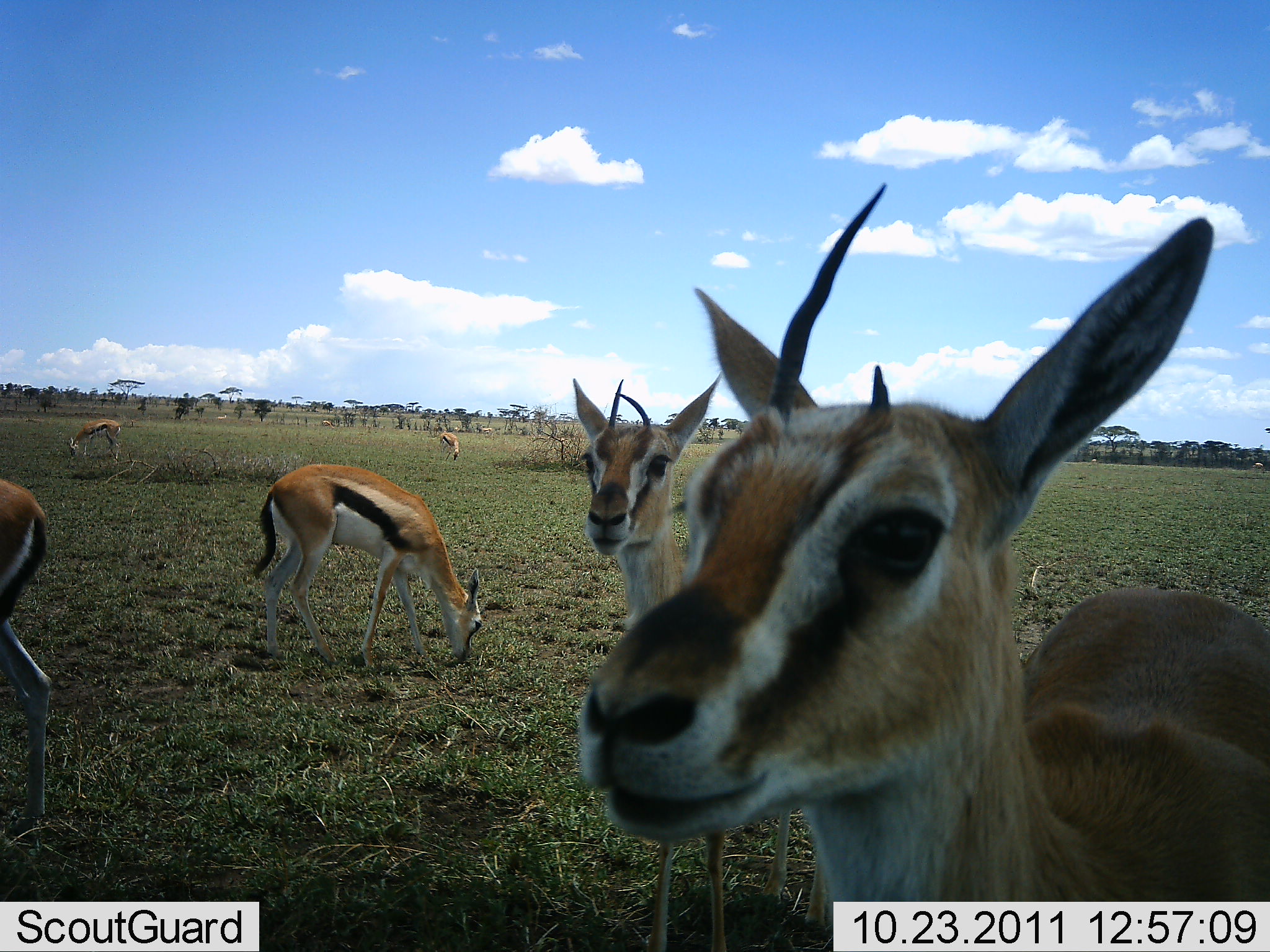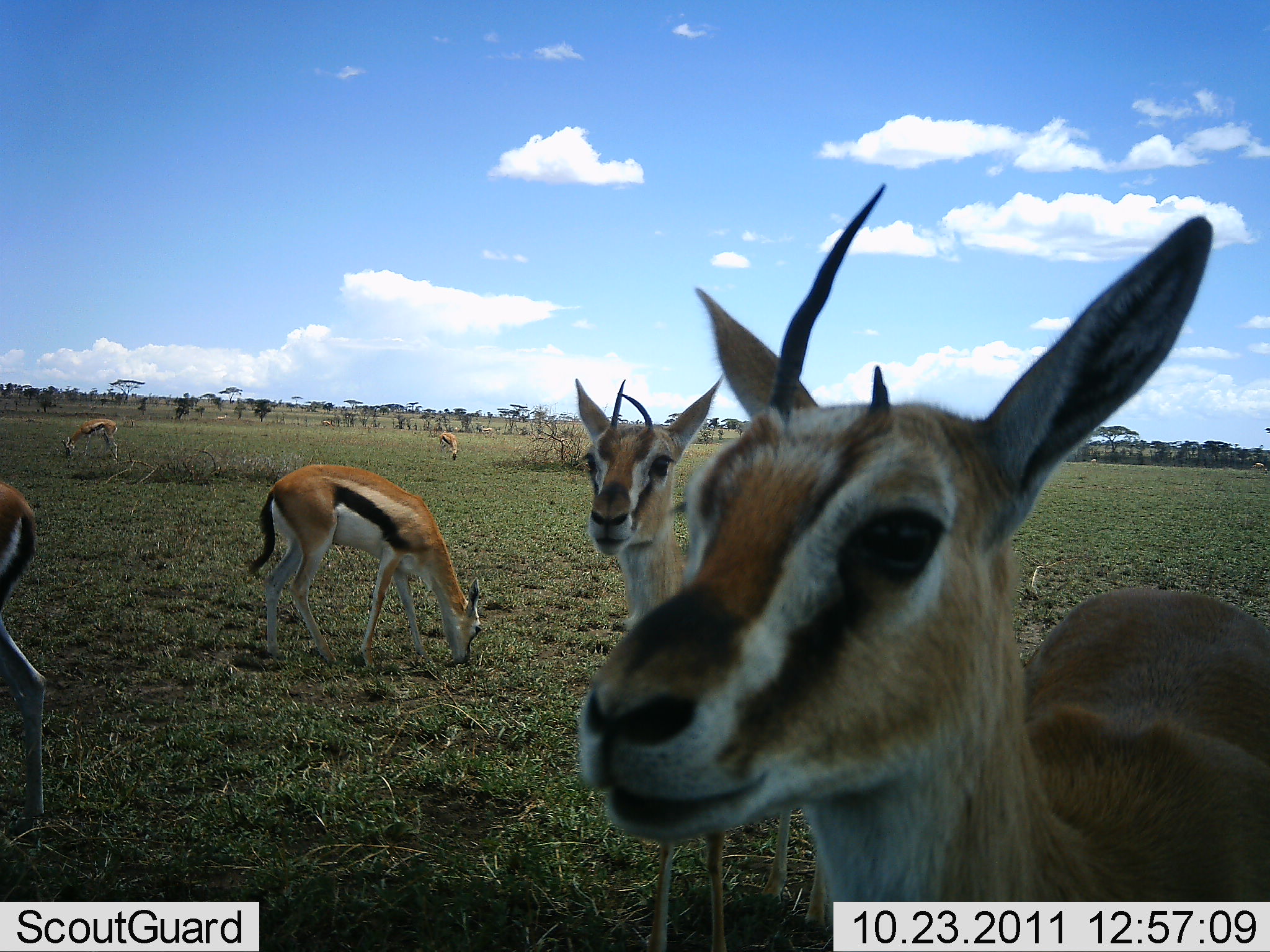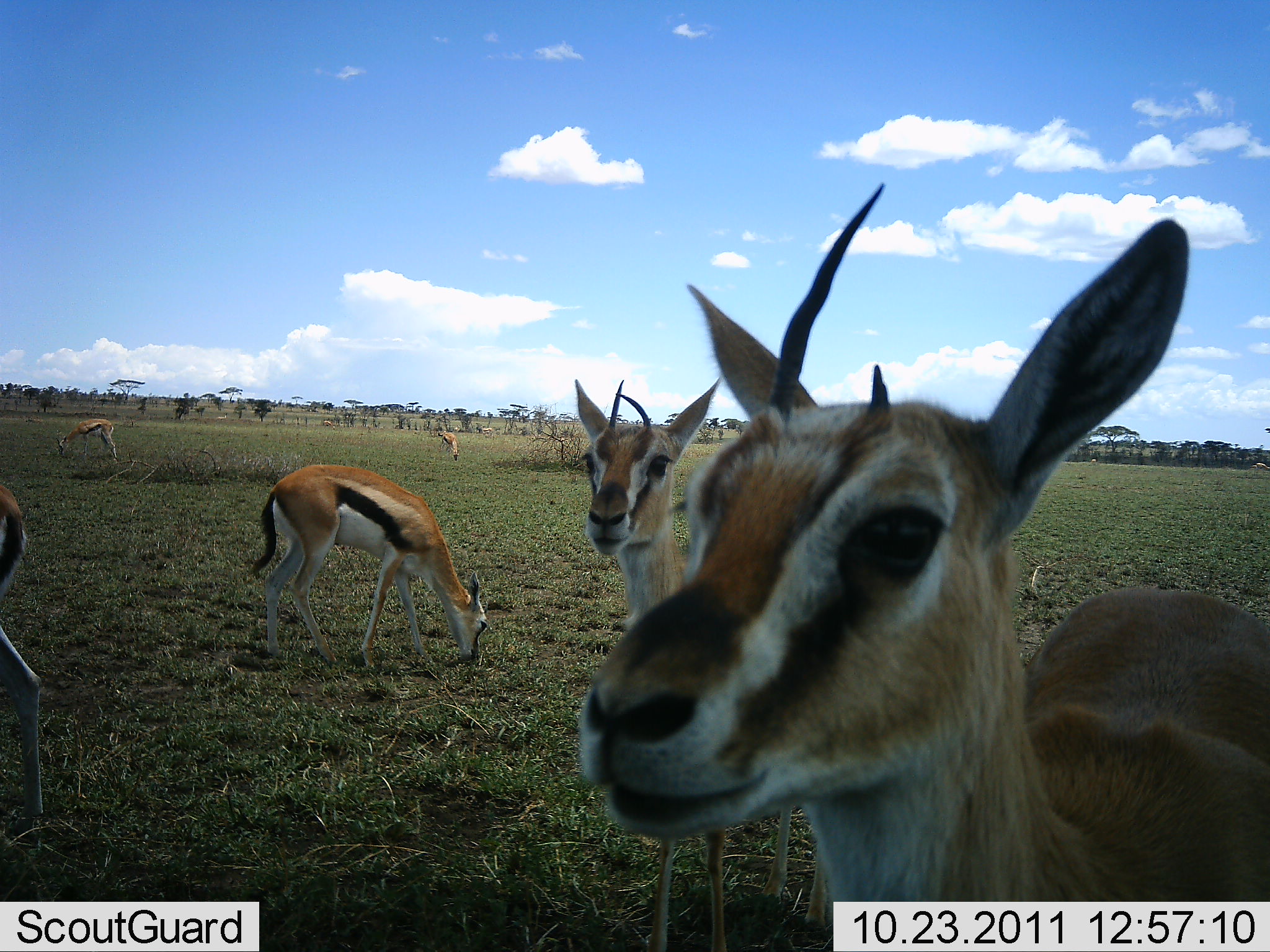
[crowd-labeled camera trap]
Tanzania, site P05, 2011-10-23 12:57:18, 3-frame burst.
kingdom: Animalia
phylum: Chordata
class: Mammalia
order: Artiodactyla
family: Bovidae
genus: Eudorcas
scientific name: Eudorcas thomsonii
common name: thomson's gazelle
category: gazellethomsons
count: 6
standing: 82%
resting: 0%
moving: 0%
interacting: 18%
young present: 0%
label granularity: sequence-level